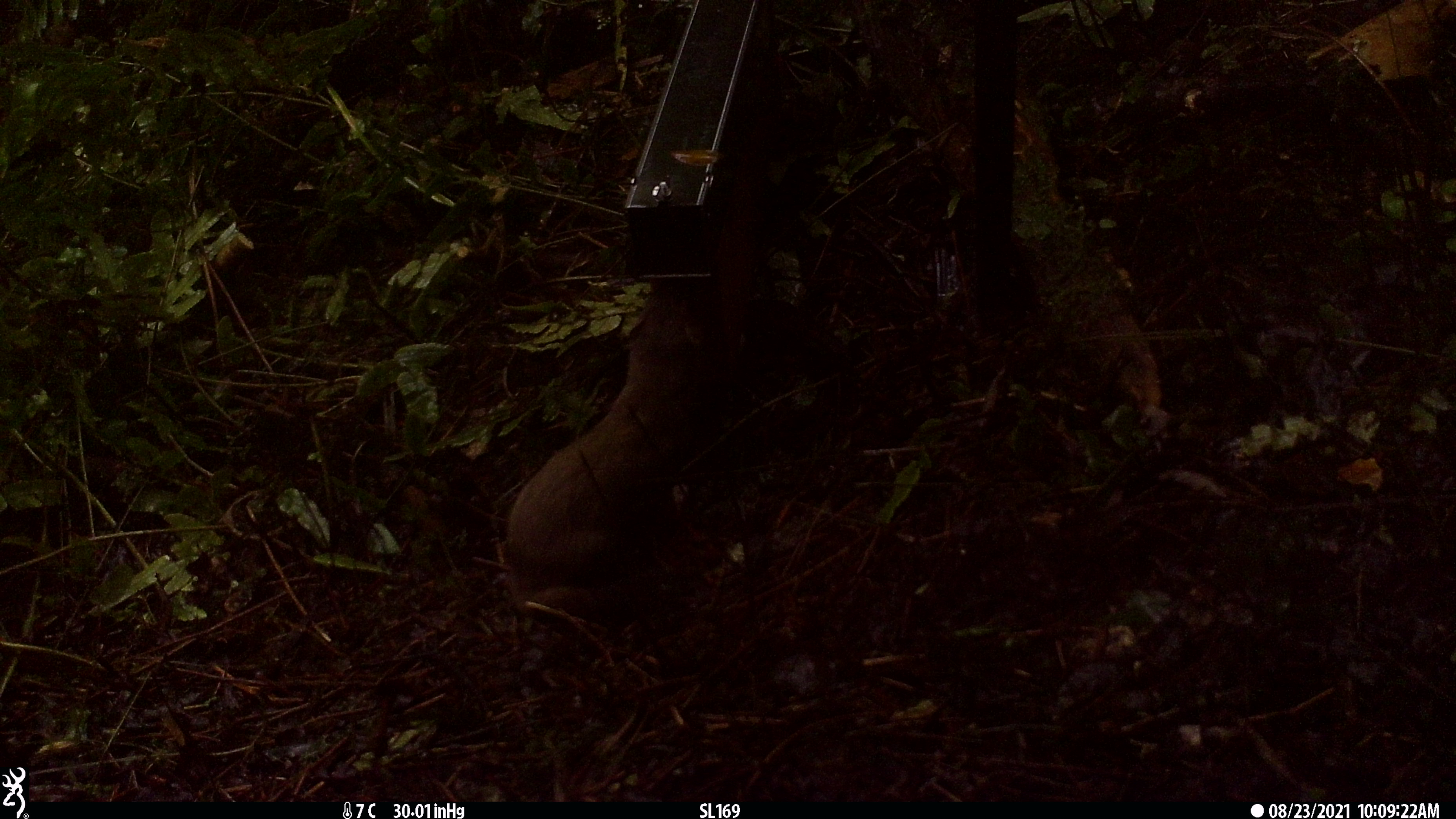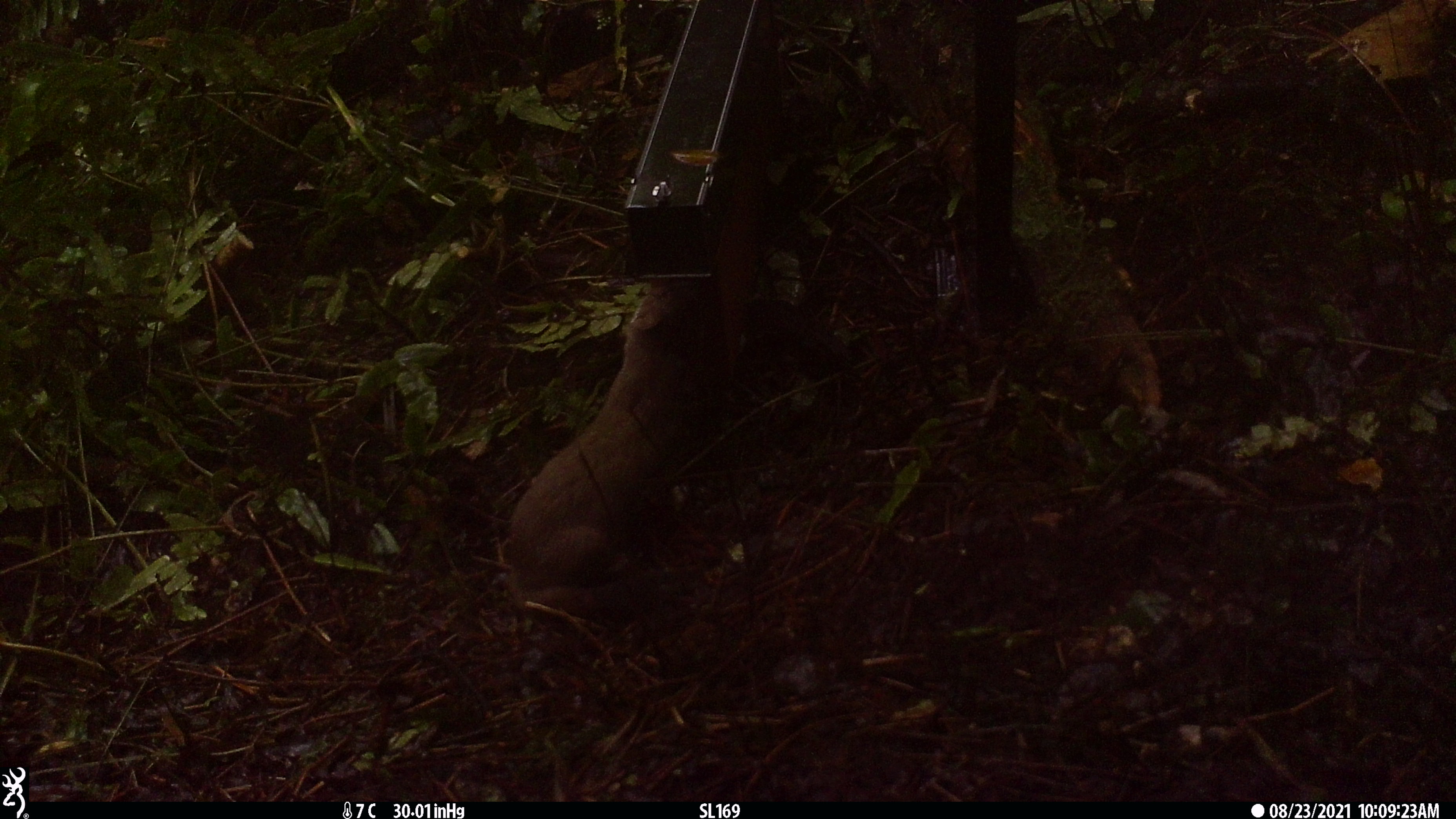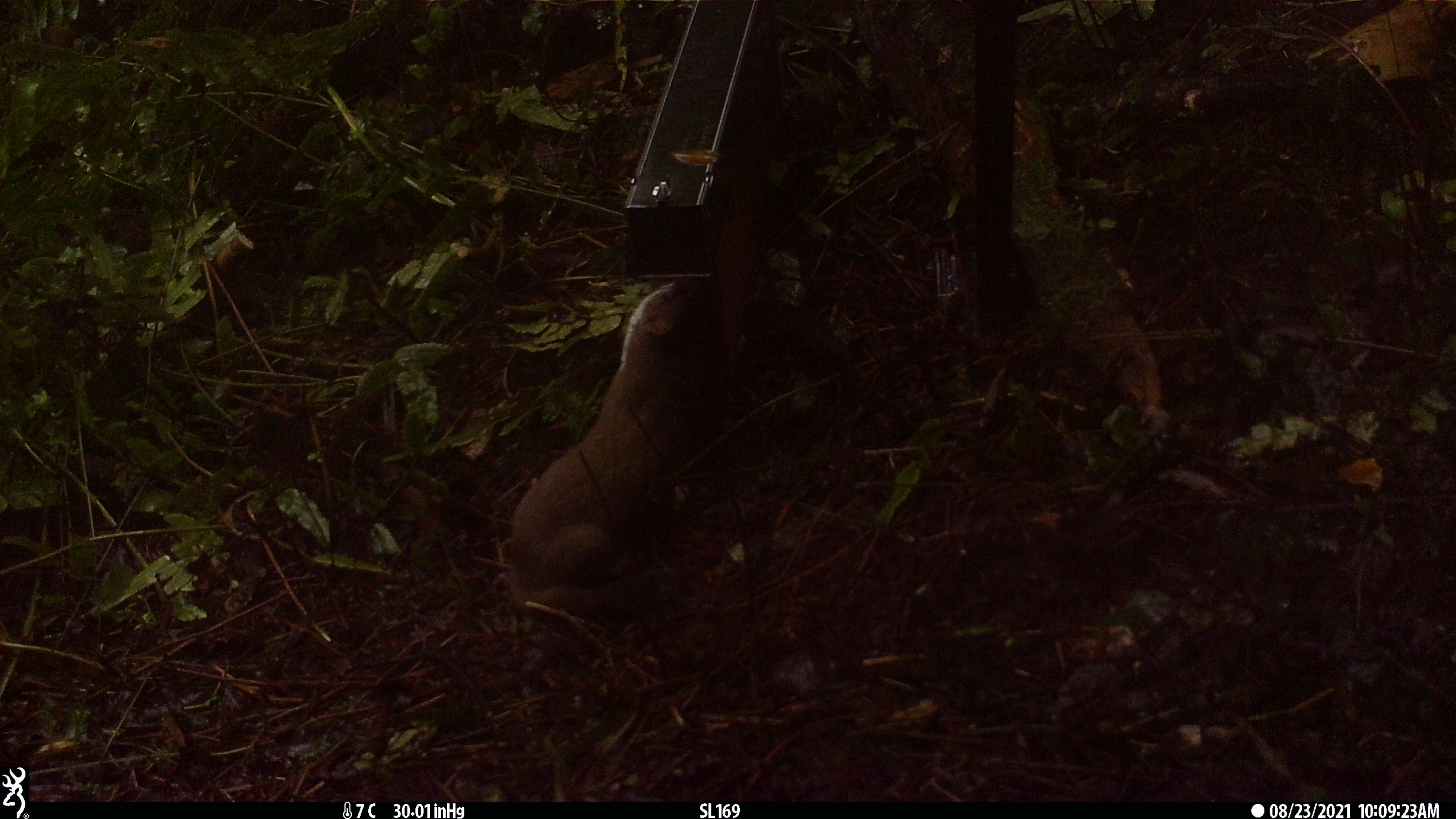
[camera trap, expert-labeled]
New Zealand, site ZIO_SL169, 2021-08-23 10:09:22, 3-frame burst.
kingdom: Animalia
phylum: Chordata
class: Mammalia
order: Carnivora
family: Mustelidae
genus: Mustela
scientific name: Mustela erminea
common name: stoat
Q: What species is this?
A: Stoat (Mustela erminea).